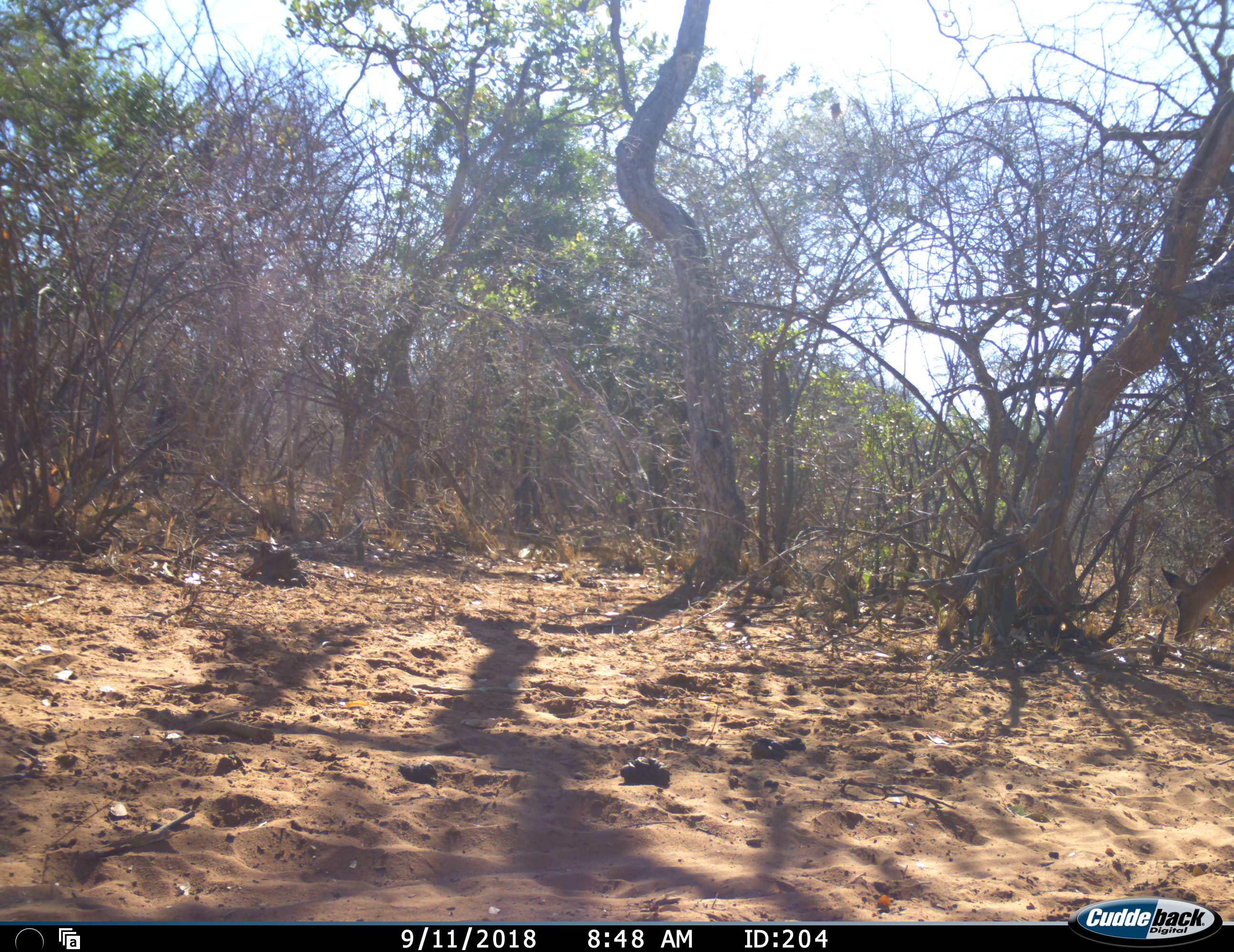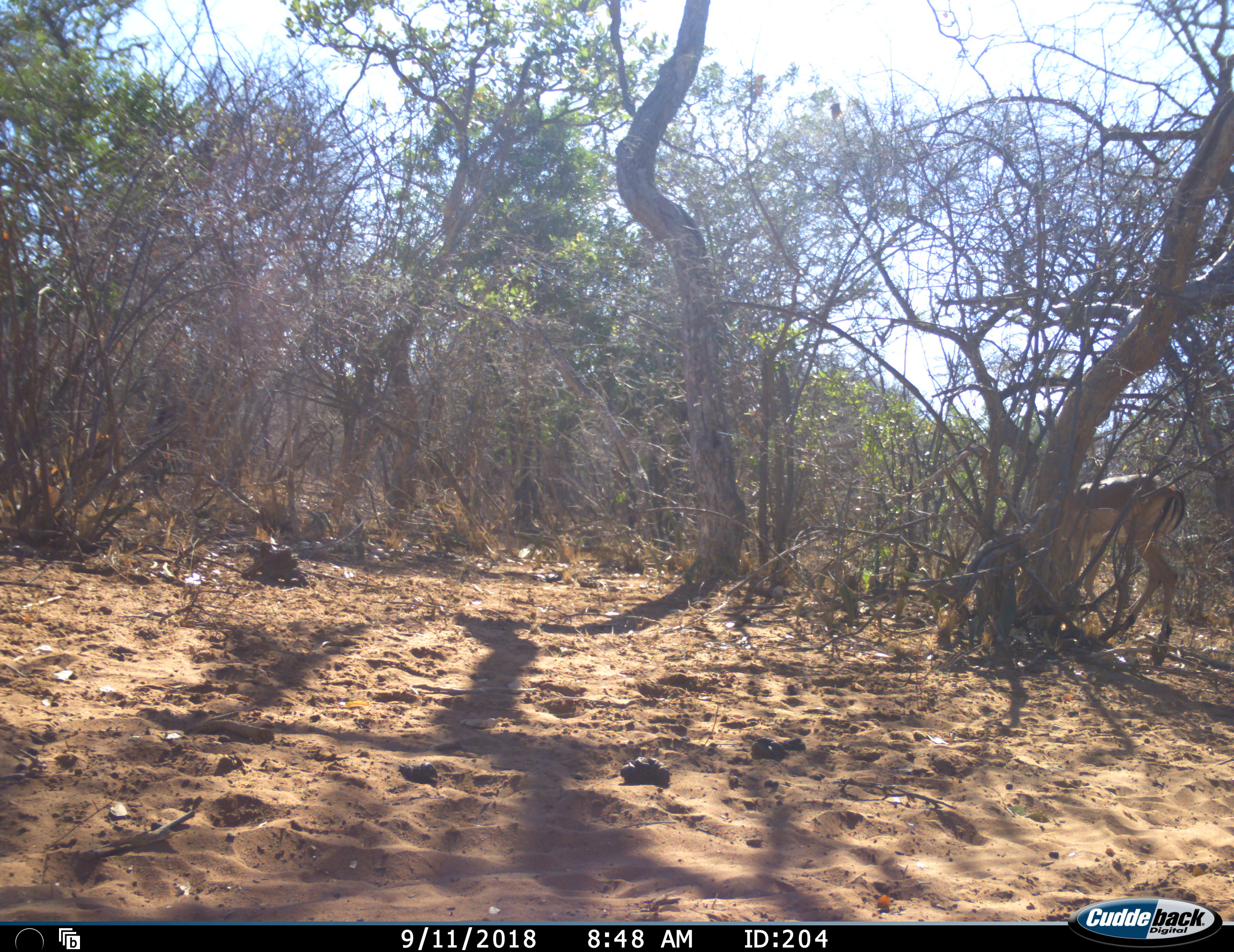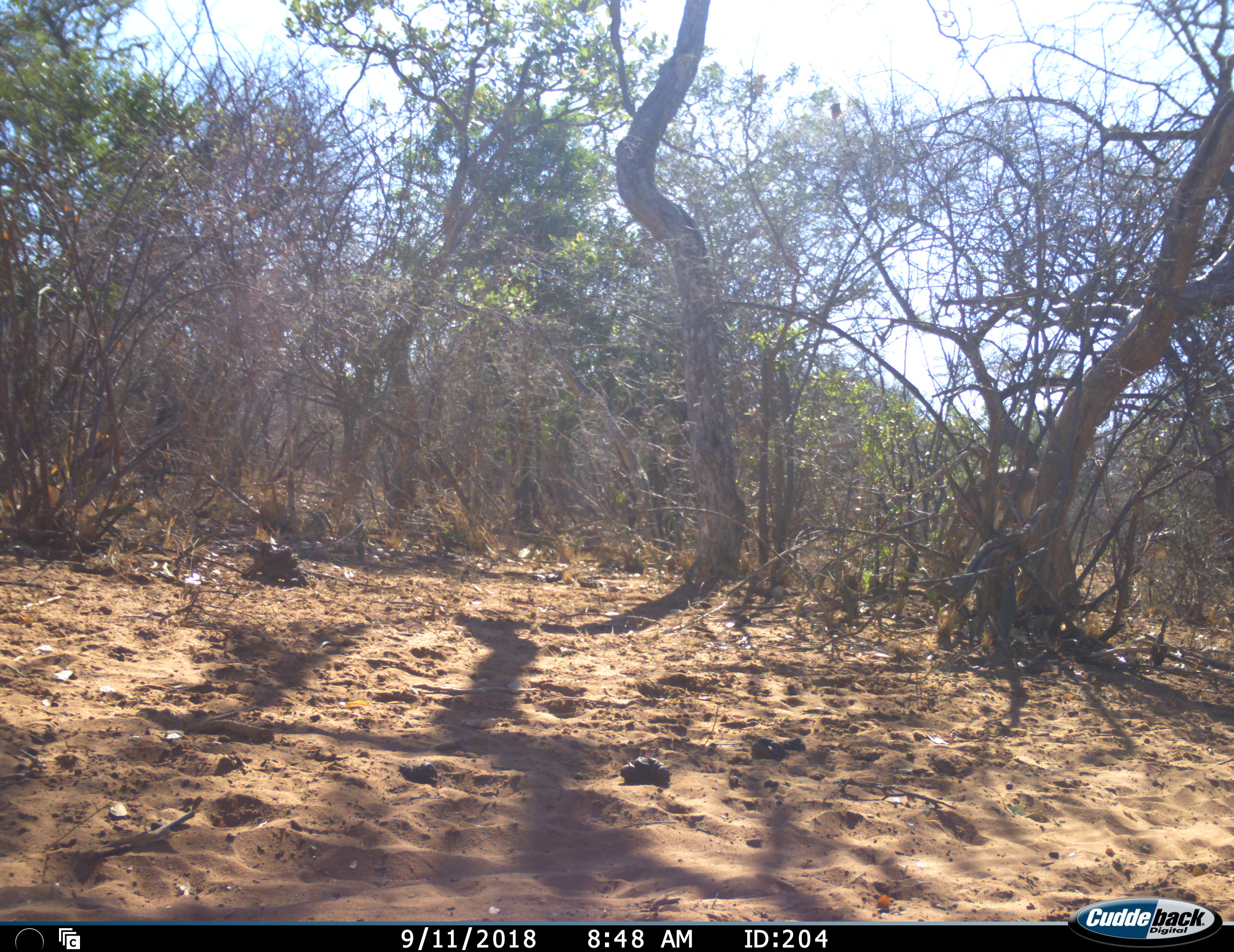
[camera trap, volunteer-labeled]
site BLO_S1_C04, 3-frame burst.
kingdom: Animalia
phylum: Chordata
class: Mammalia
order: Artiodactyla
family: Bovidae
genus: Aepyceros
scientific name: Aepyceros melampus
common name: impala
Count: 1.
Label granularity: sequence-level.